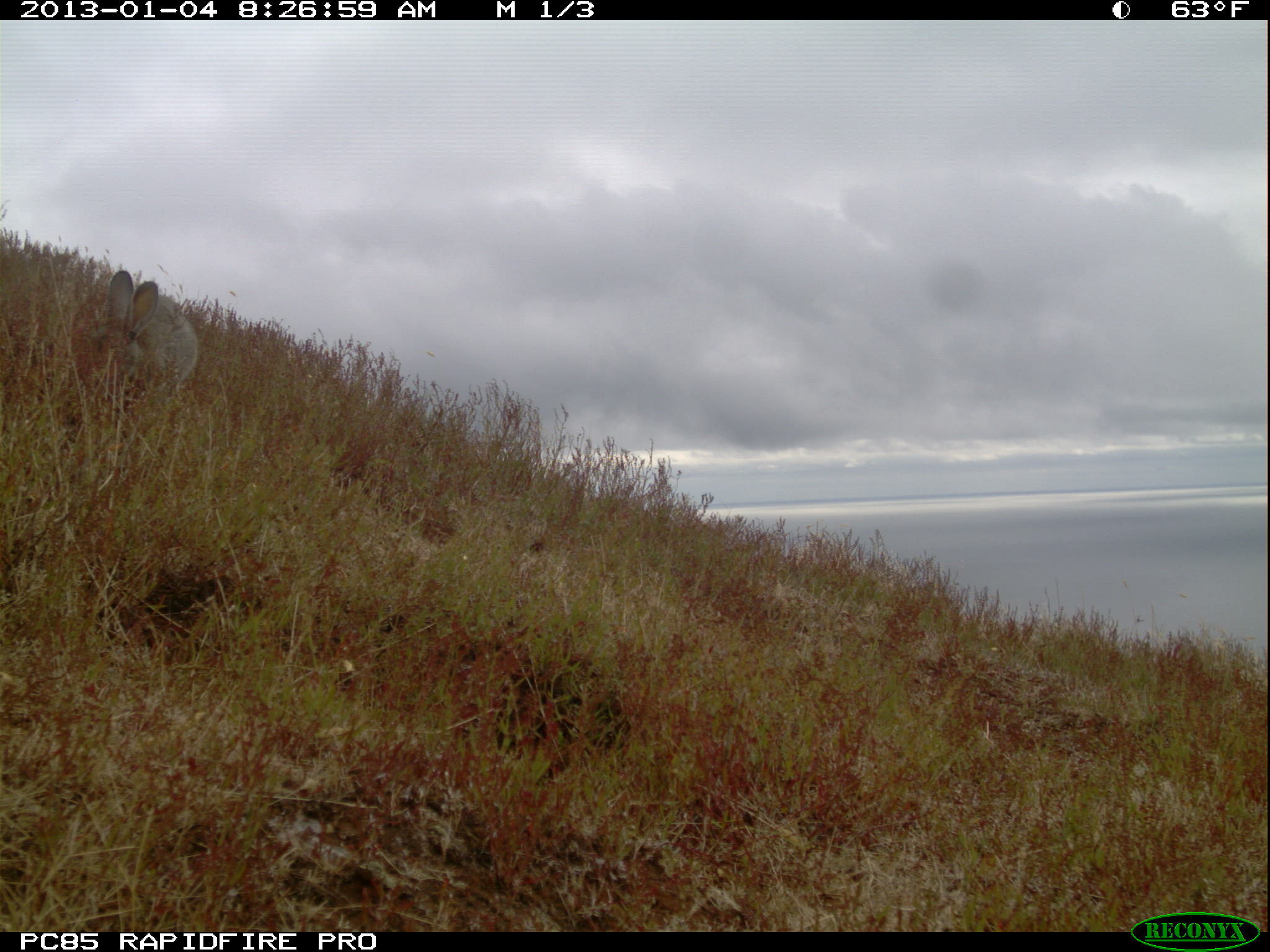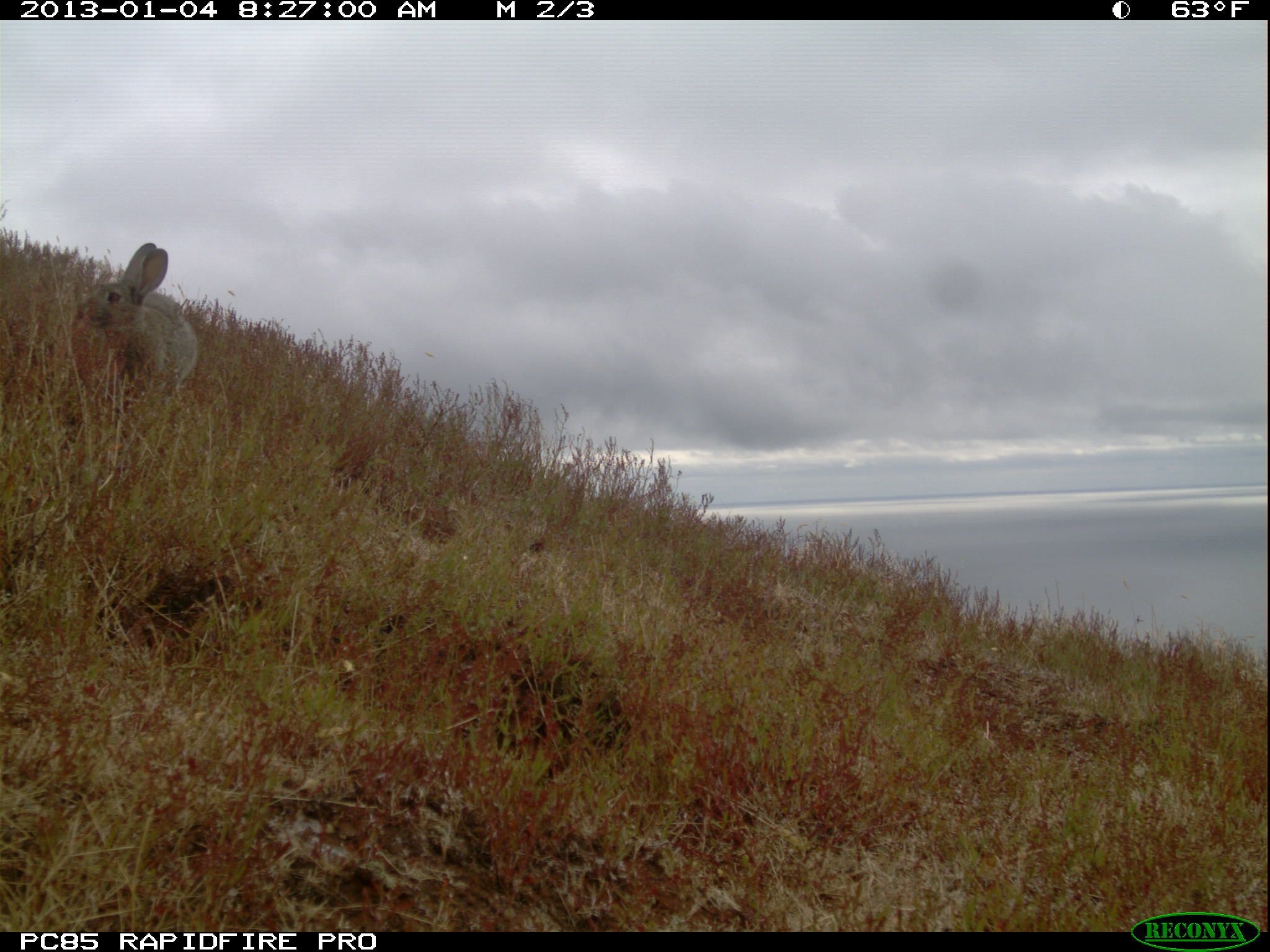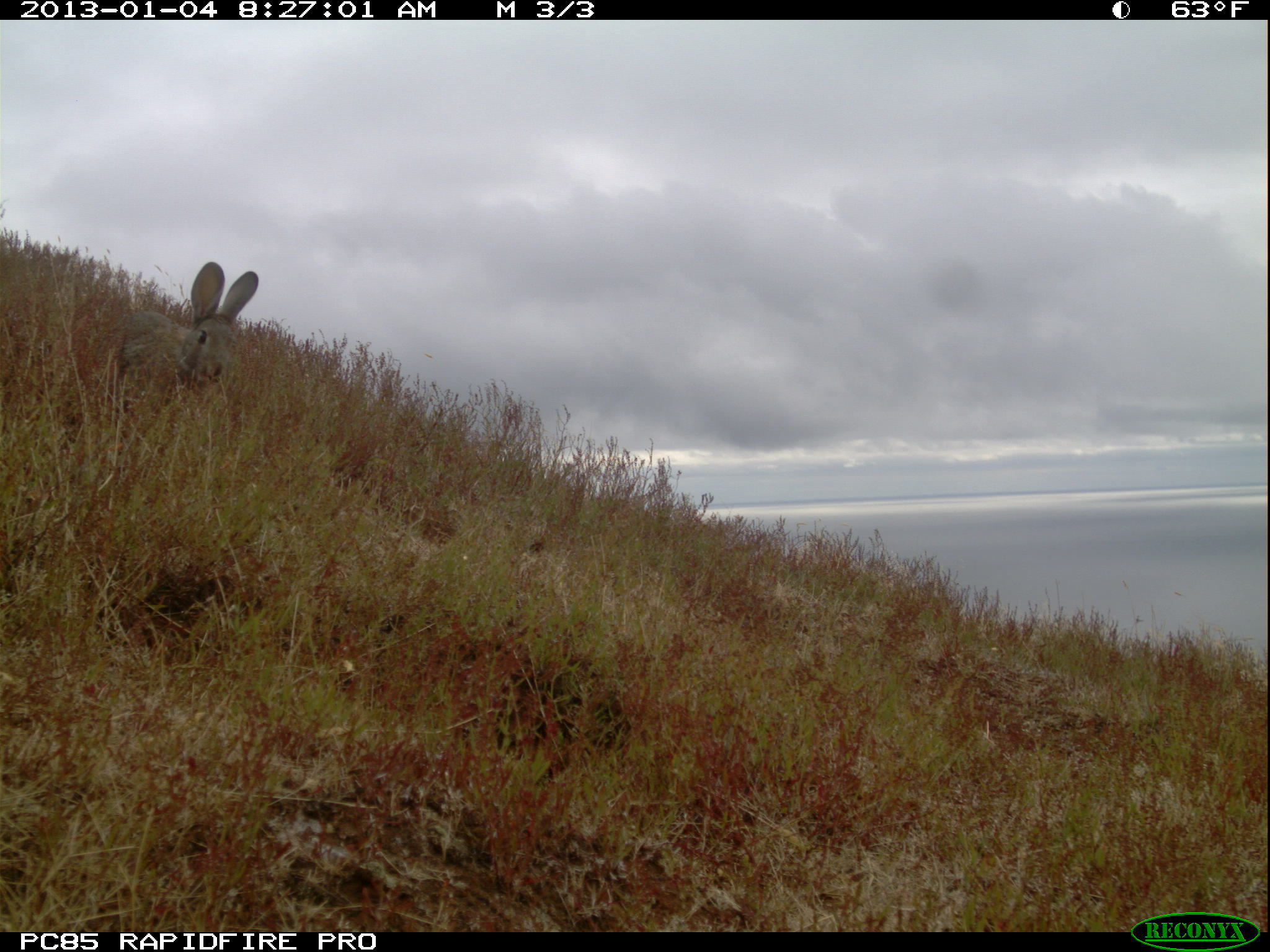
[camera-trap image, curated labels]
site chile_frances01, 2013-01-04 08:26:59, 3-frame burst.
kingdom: Animalia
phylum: Chordata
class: Mammalia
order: Lagomorpha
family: Leporidae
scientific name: Leporidae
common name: rabbits and hares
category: rabbit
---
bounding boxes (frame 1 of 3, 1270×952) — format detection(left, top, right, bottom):
rabbit: detection(73, 268, 197, 434)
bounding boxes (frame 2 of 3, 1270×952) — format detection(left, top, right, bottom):
rabbit: detection(76, 242, 197, 420)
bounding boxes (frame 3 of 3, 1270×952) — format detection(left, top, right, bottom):
rabbit: detection(98, 260, 262, 431)